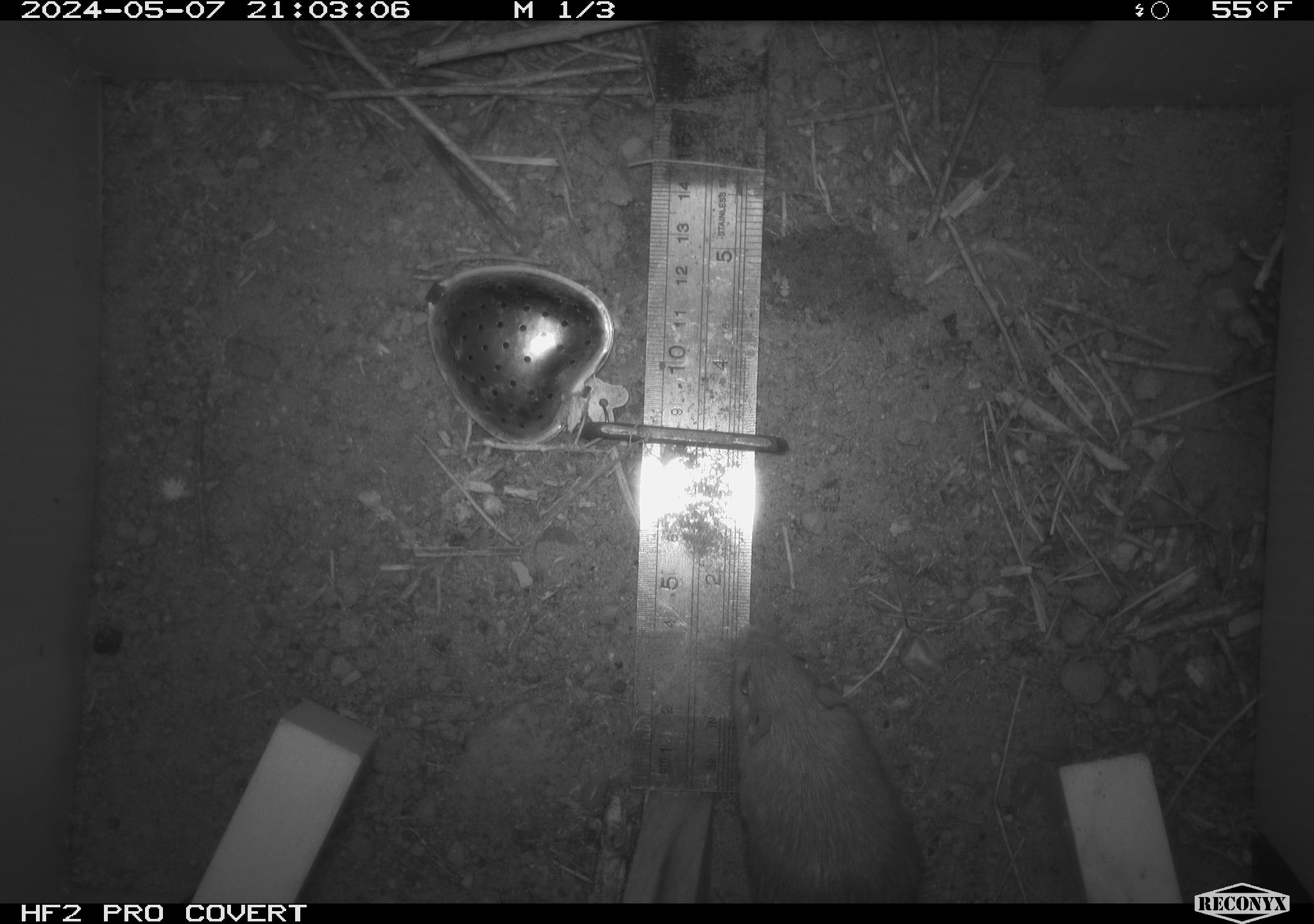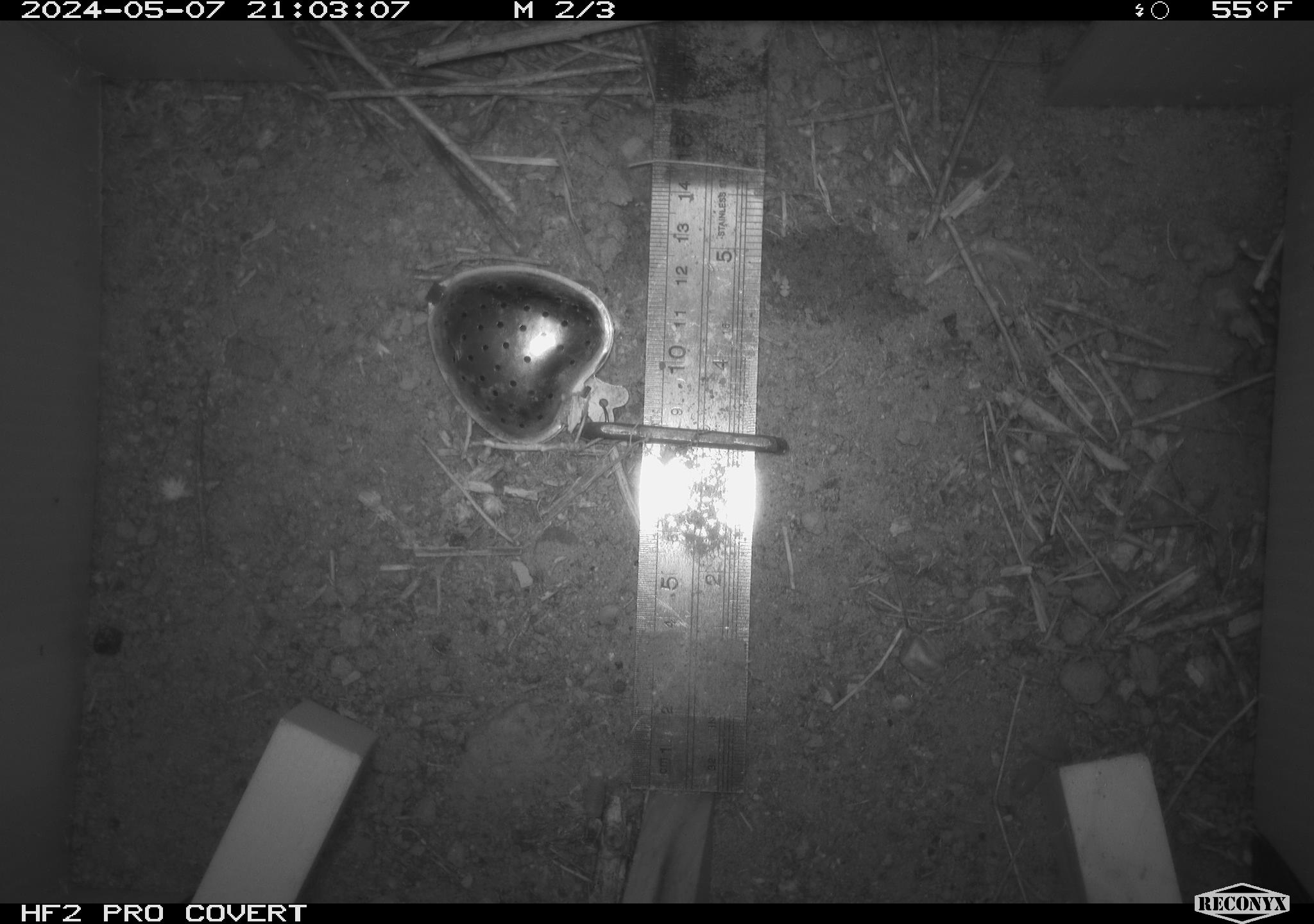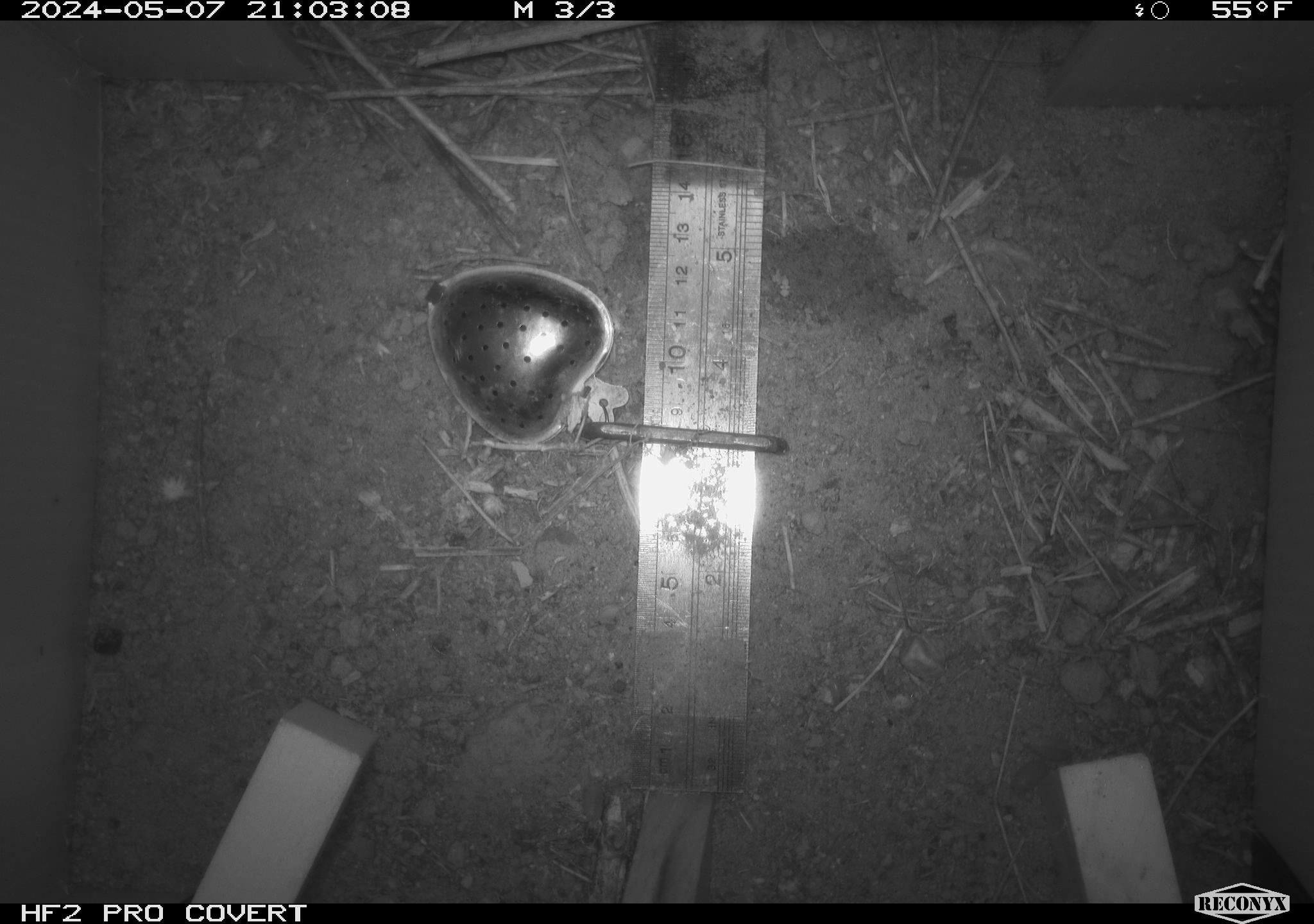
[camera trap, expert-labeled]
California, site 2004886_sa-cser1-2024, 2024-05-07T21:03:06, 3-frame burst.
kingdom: Animalia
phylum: Chordata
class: Mammalia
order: Rodentia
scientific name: Rodentia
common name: rodent